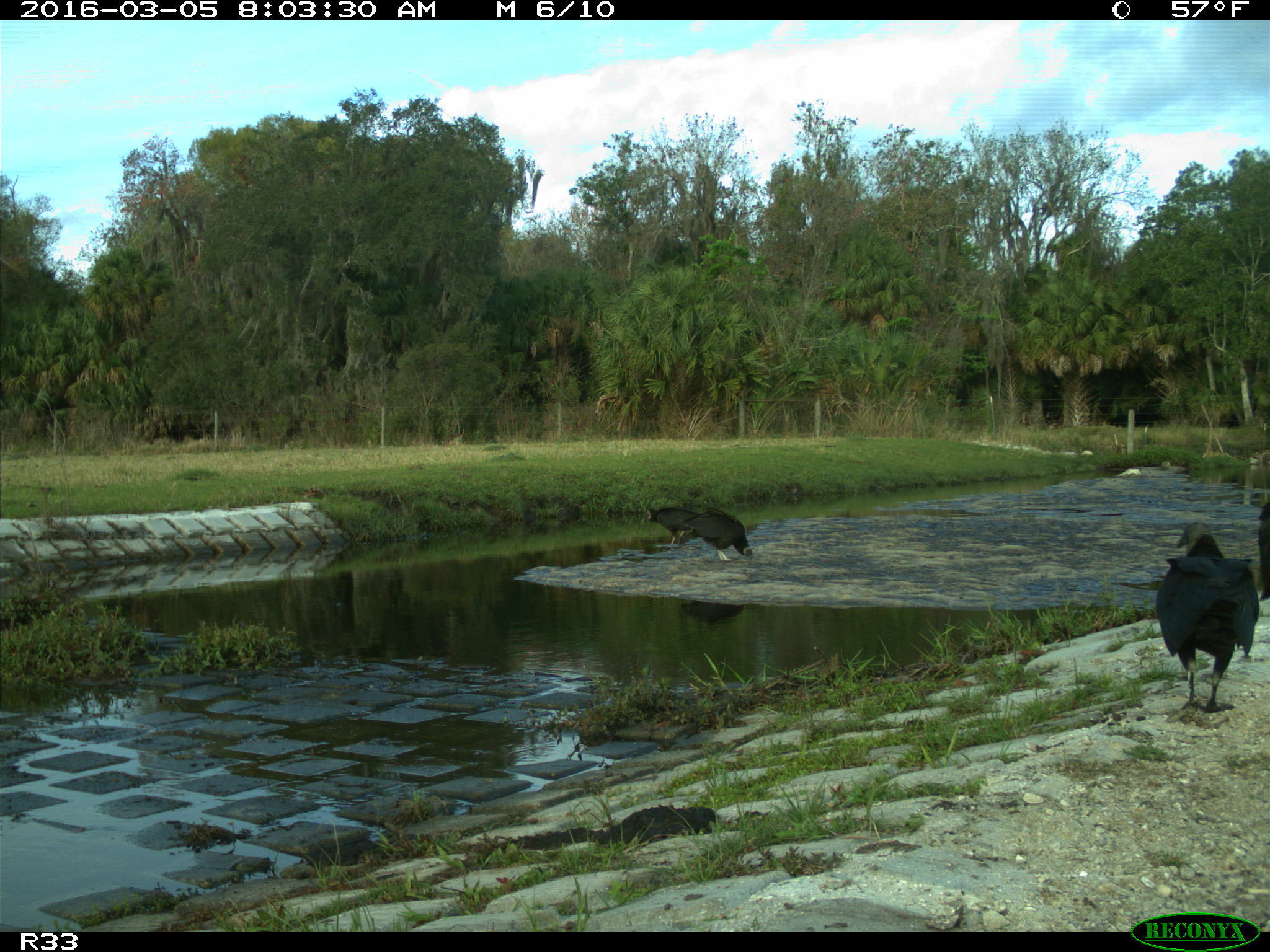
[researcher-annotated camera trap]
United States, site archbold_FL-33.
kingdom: Animalia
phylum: Chordata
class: Aves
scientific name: Aves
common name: birds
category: unidentified bird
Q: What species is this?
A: Unidentified bird (birds) (Aves).